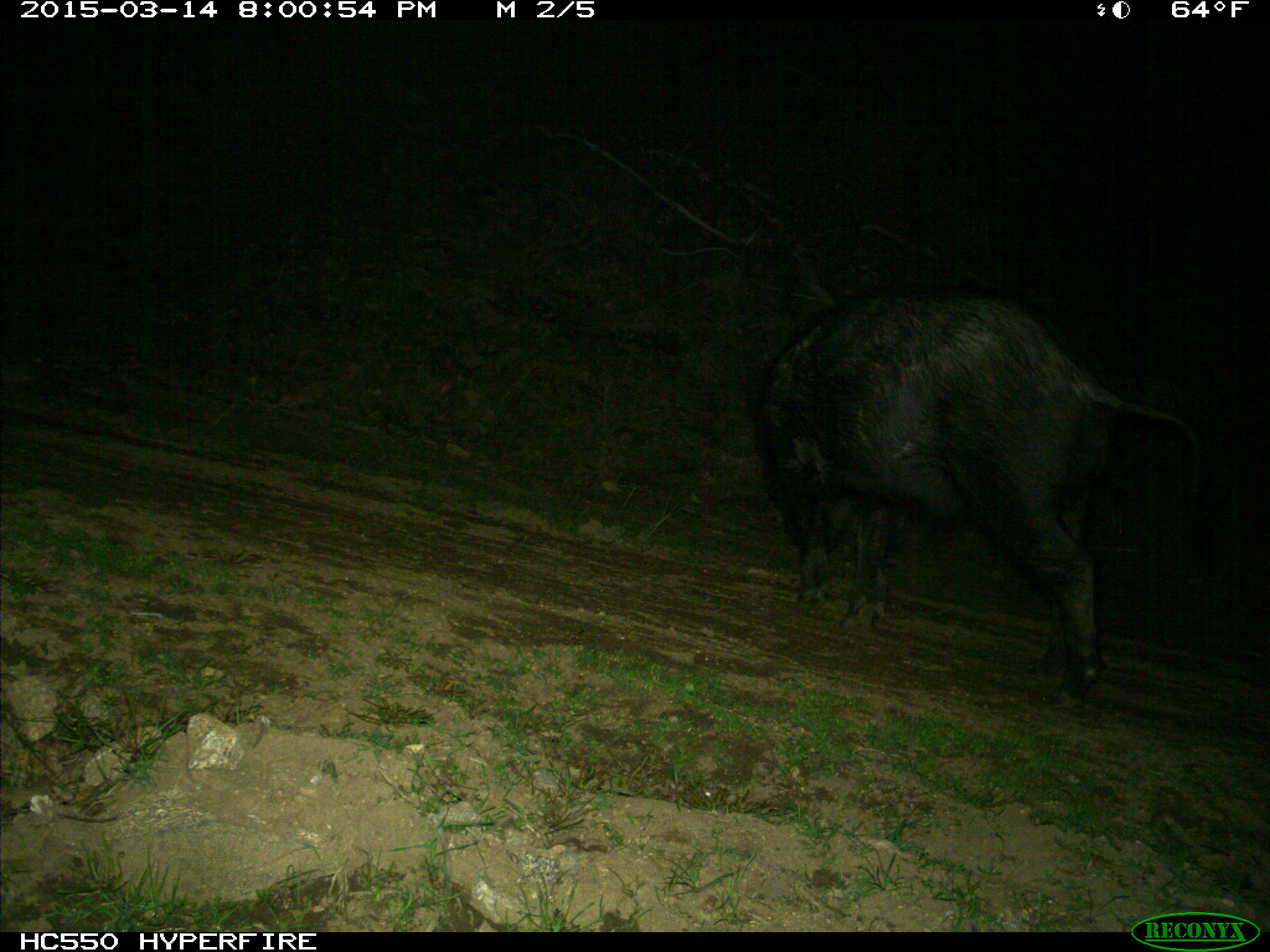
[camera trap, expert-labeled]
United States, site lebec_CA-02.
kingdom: Animalia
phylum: Chordata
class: Mammalia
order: Artiodactyla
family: Suidae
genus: Sus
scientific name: Sus scrofa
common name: wild boar